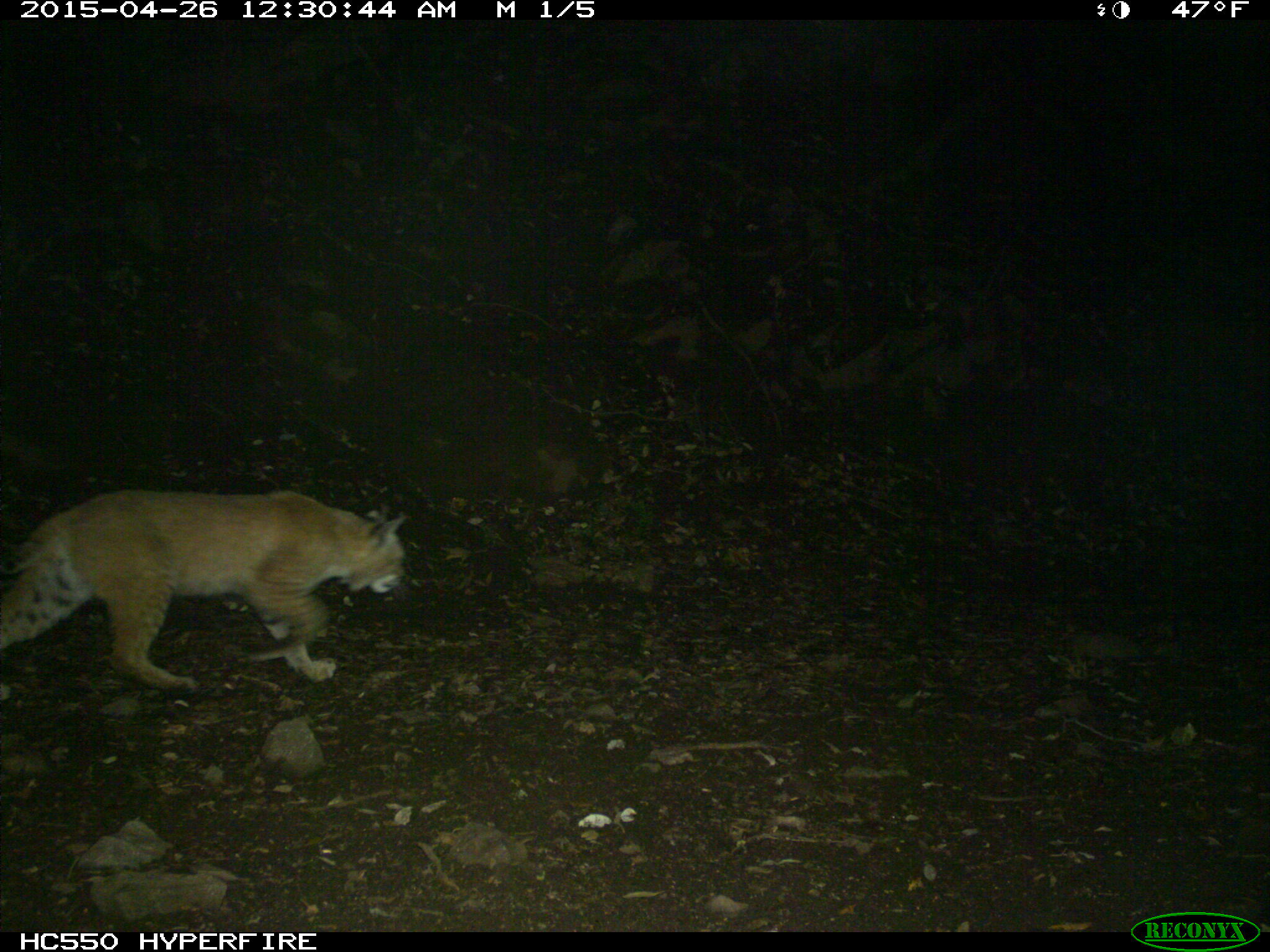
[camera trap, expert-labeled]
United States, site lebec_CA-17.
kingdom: Animalia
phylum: Chordata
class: Mammalia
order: Carnivora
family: Felidae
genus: Lynx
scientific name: Lynx rufus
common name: bobcat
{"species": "Lynx rufus (bobcat)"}